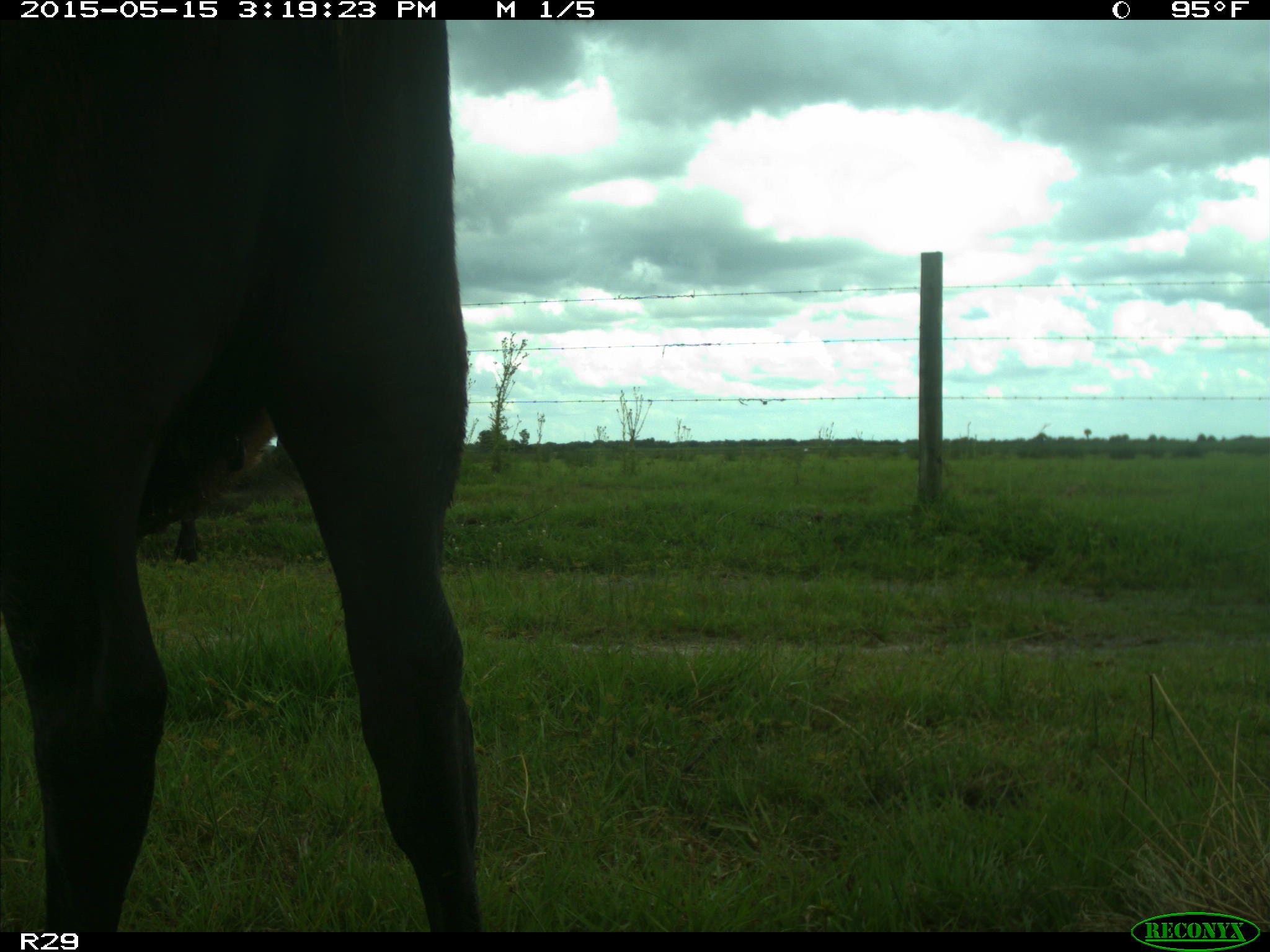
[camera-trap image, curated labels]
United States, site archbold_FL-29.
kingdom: Animalia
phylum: Chordata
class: Mammalia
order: Artiodactyla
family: Bovidae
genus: Bos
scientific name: Bos taurus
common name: domestic cow